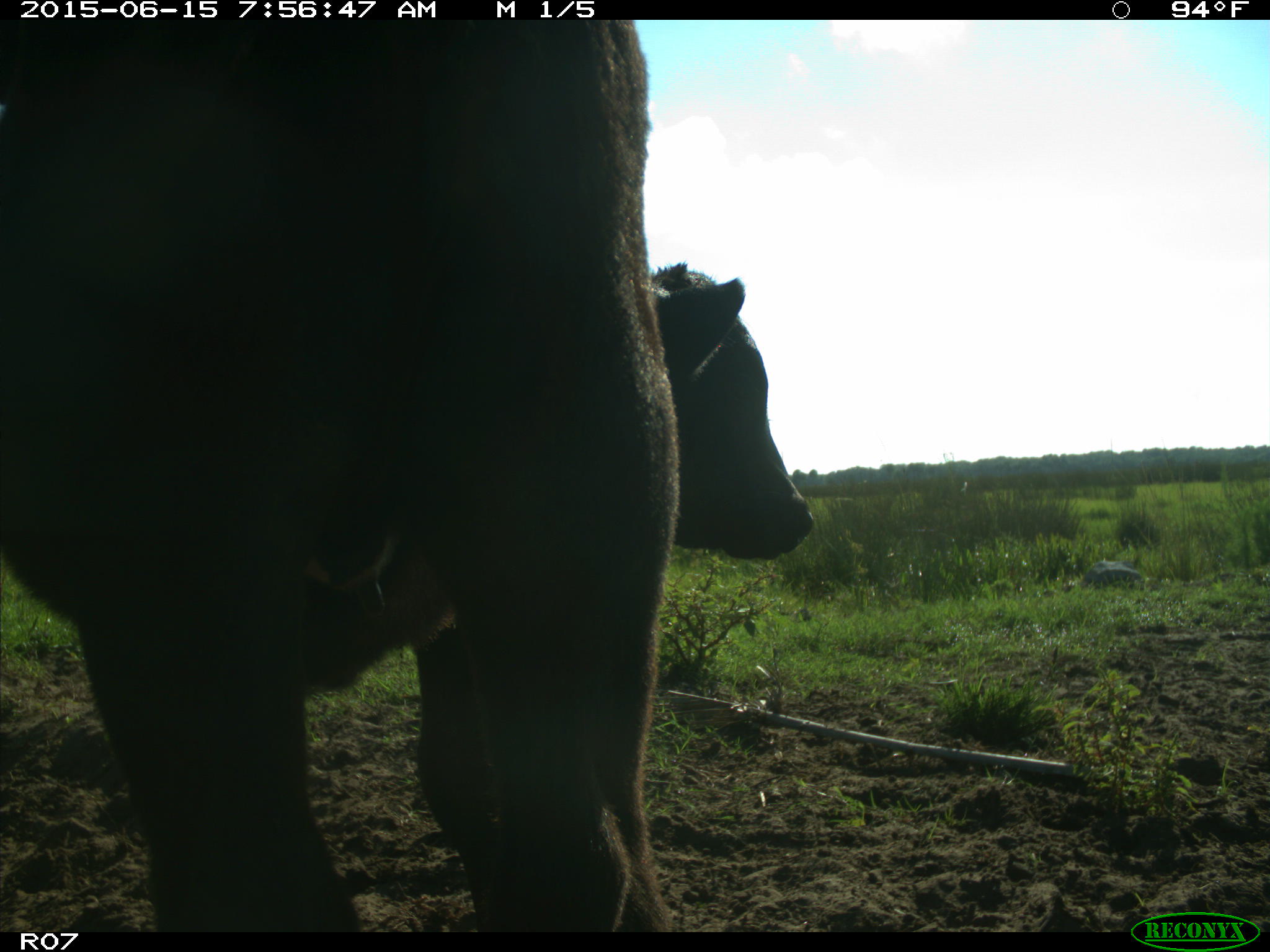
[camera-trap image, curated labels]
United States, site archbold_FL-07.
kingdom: Animalia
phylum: Chordata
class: Mammalia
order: Artiodactyla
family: Bovidae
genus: Bos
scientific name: Bos taurus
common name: domestic cow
Bos taurus (domestic cow).